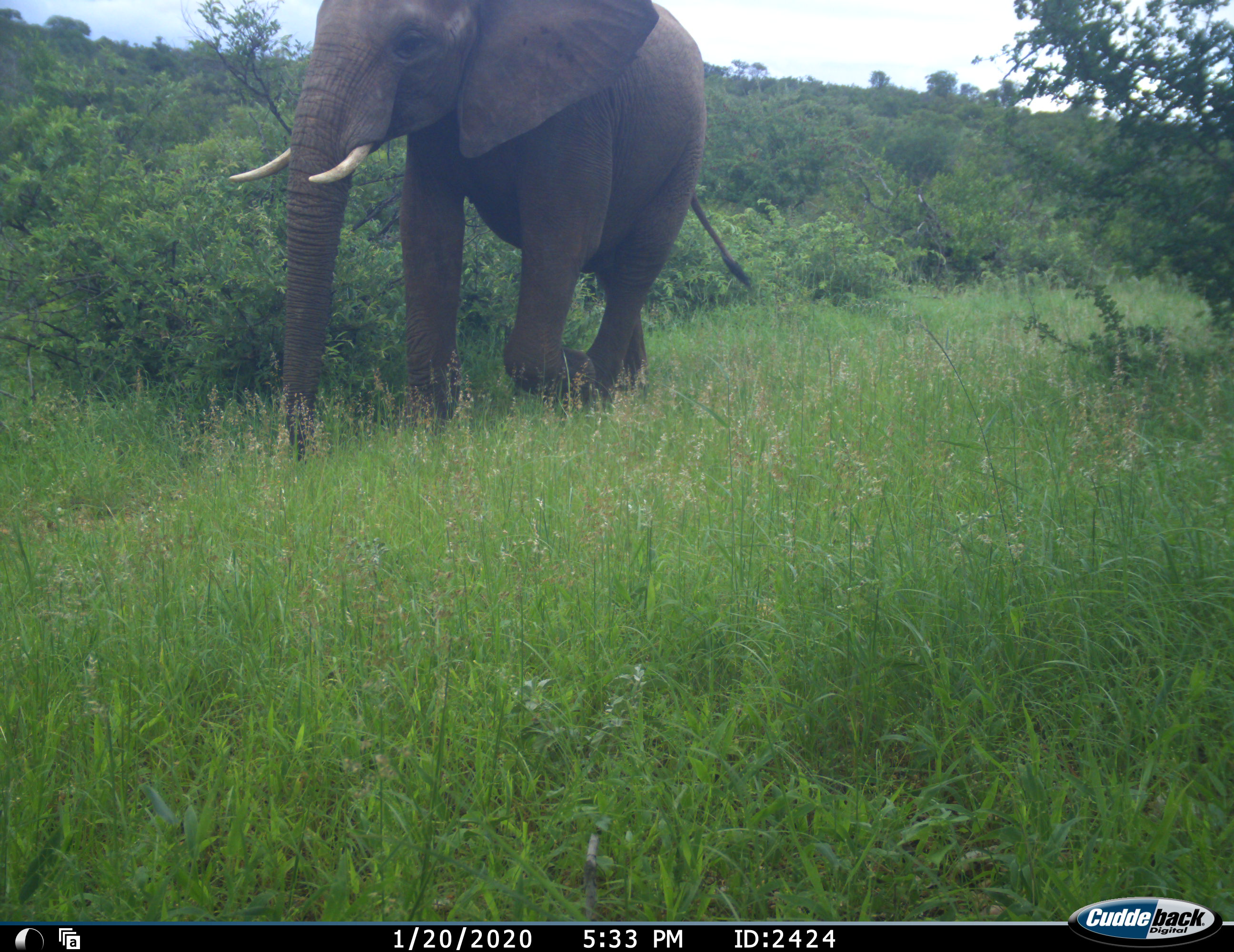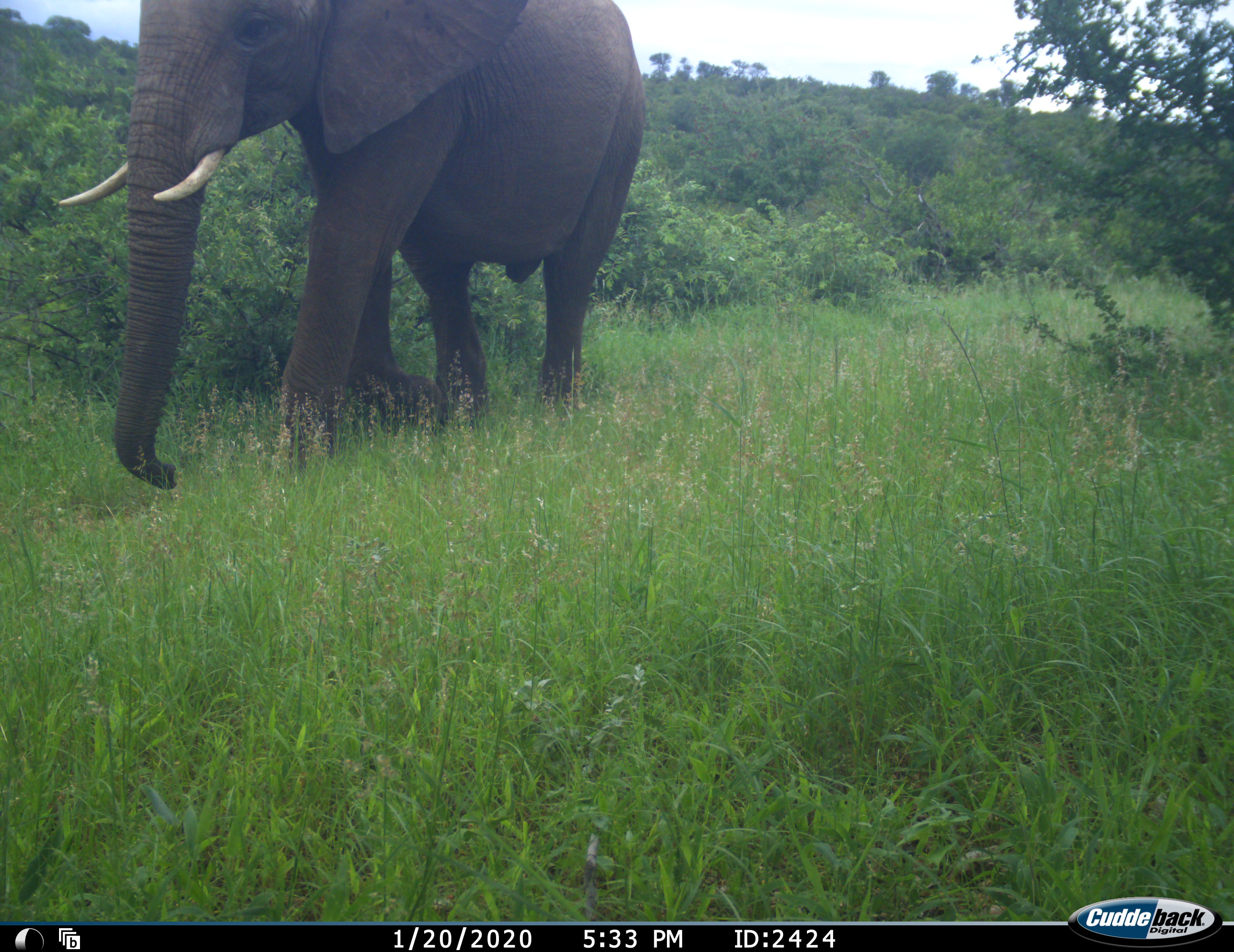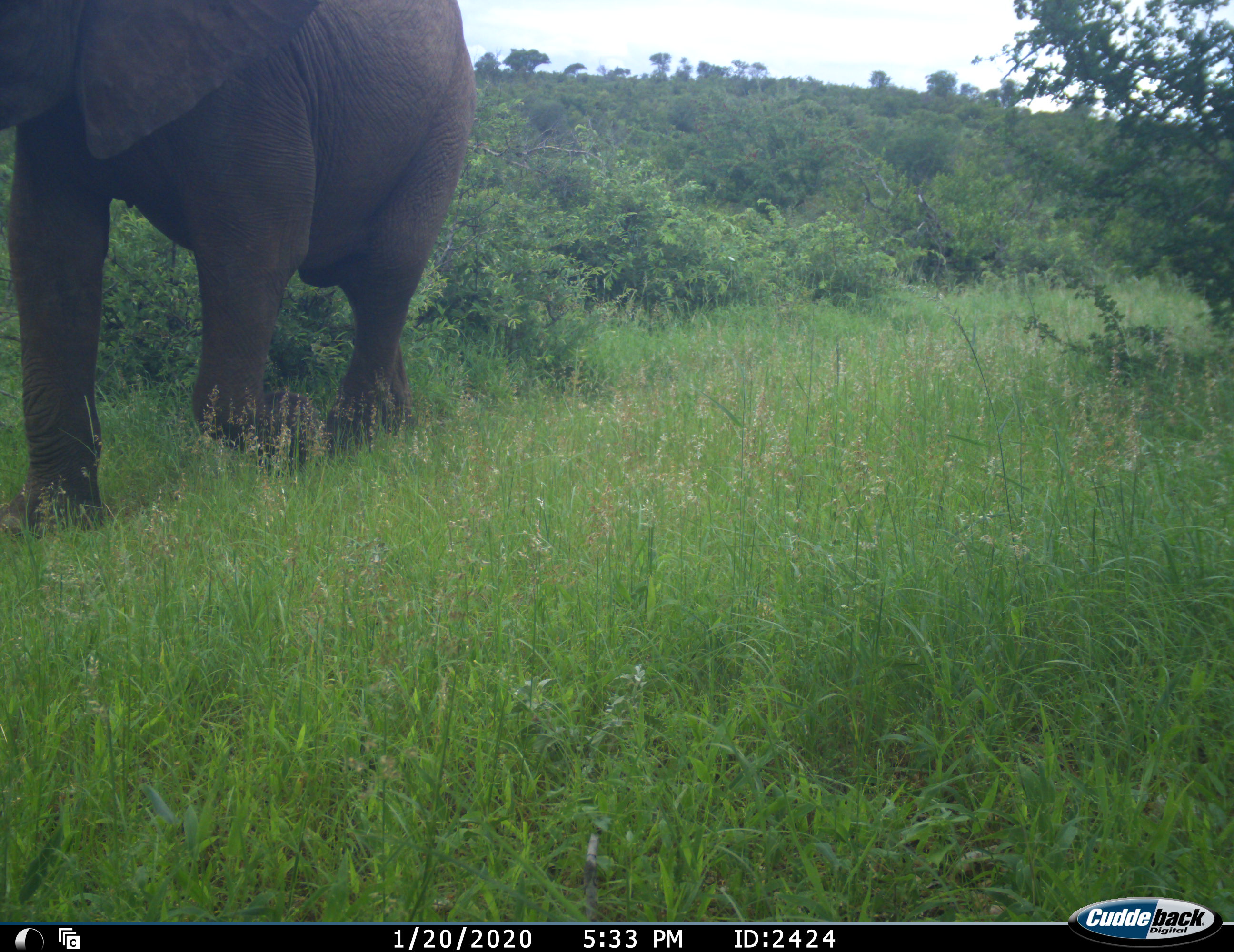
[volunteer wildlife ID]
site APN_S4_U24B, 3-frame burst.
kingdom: Animalia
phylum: Chordata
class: Mammalia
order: Proboscidea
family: Elephantidae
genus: Loxodonta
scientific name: Loxodonta africana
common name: african bush elephant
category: elephant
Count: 1.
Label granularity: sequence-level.